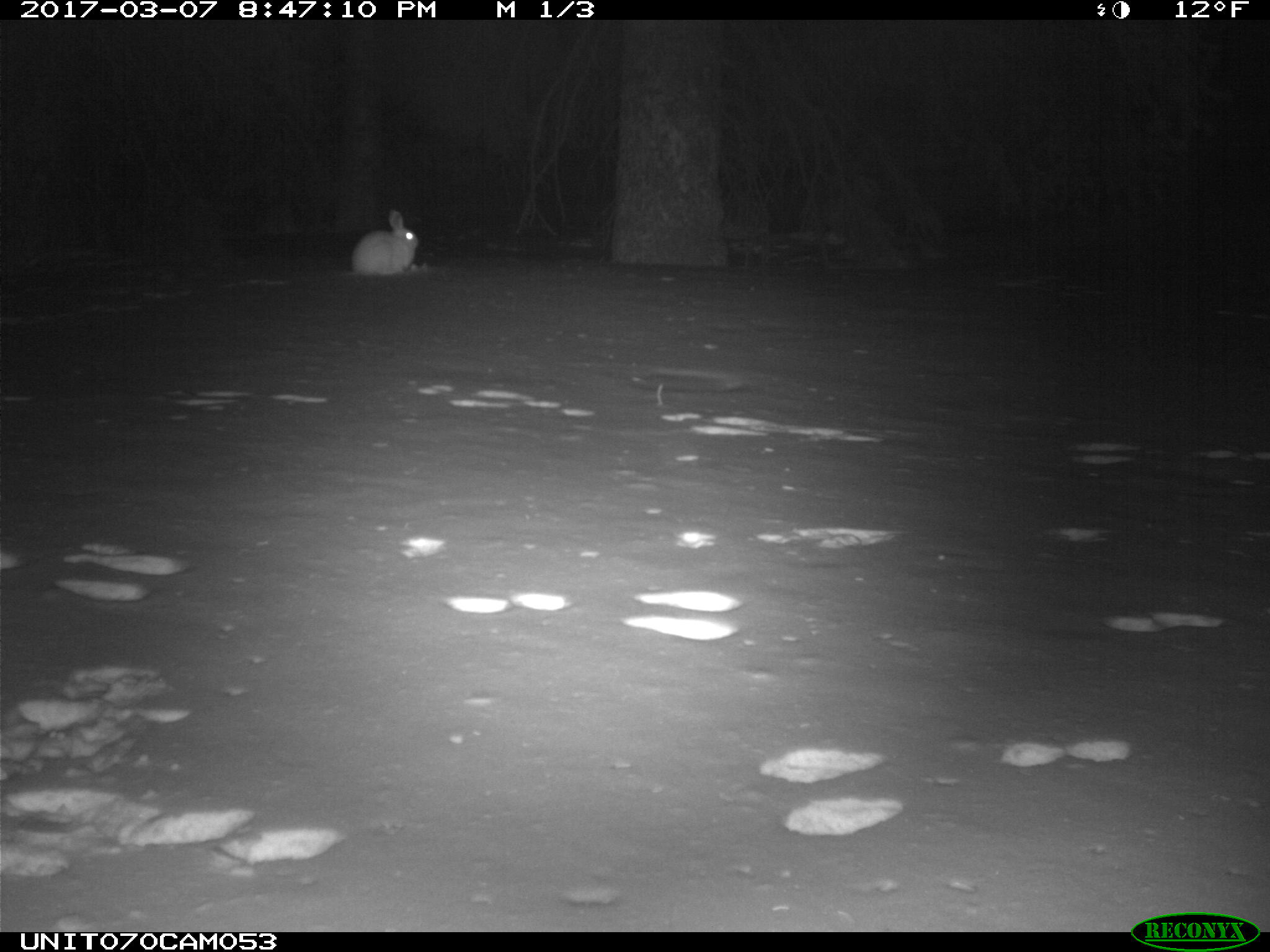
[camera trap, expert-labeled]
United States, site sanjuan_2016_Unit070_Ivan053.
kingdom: Animalia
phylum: Chordata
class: Mammalia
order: Lagomorpha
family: Leporidae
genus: Lepus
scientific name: Lepus americanus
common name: snowshoe hare